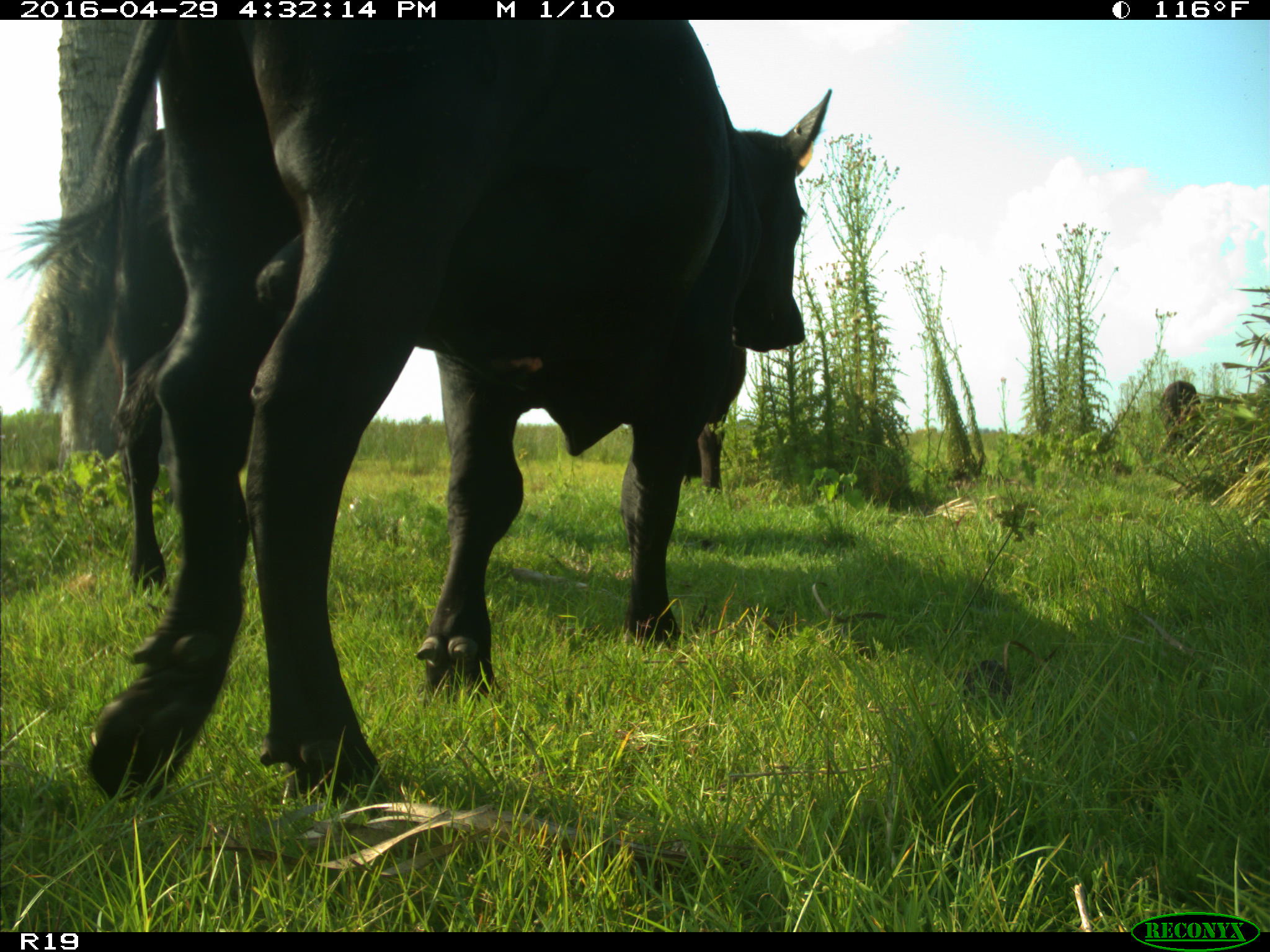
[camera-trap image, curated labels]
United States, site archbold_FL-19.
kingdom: Animalia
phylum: Chordata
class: Mammalia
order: Artiodactyla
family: Bovidae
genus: Bos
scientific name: Bos taurus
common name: domestic cow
Bos taurus (domestic cow).